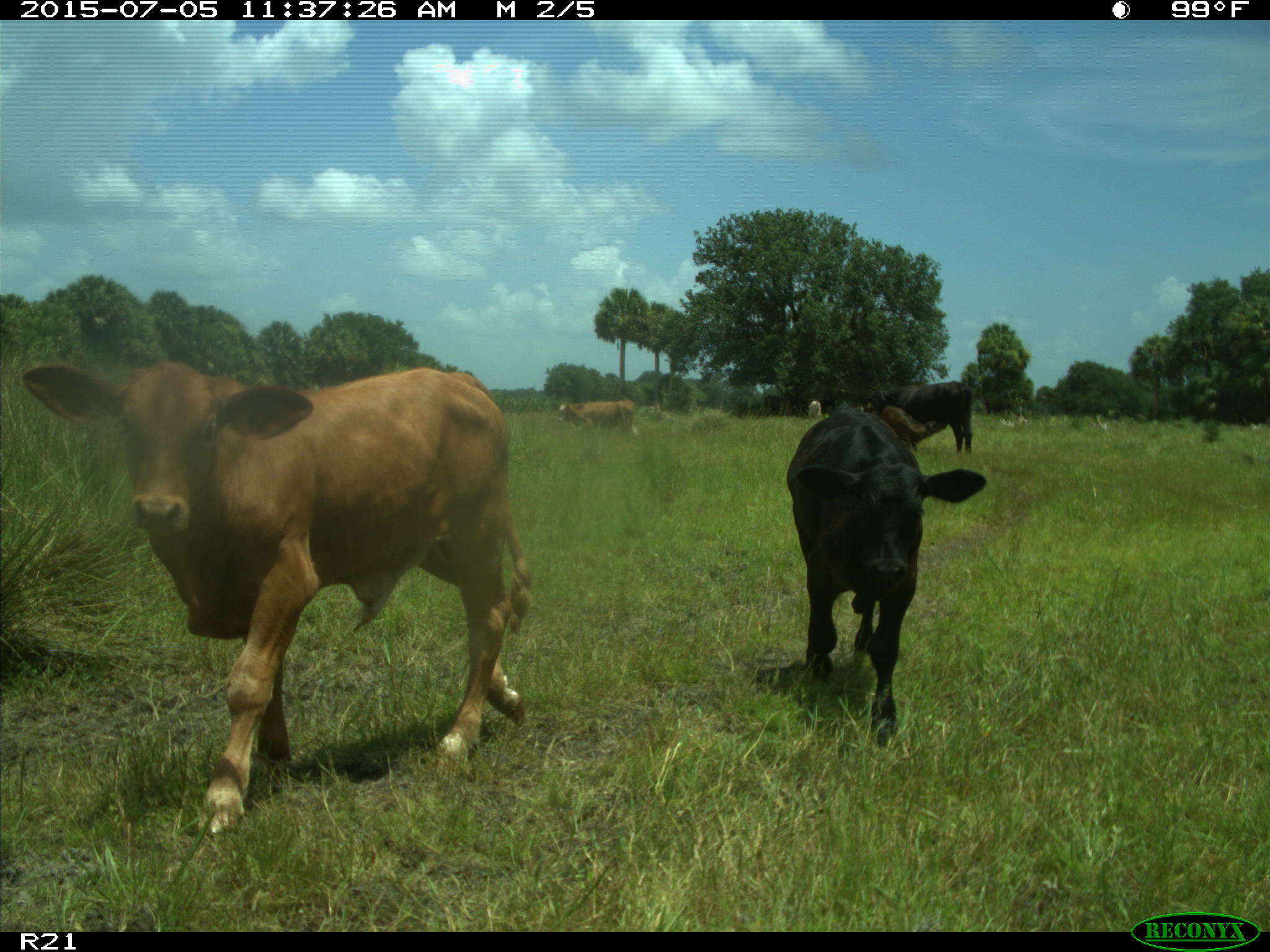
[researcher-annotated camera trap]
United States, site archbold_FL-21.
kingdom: Animalia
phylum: Chordata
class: Mammalia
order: Artiodactyla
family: Bovidae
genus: Bos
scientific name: Bos taurus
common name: domestic cow